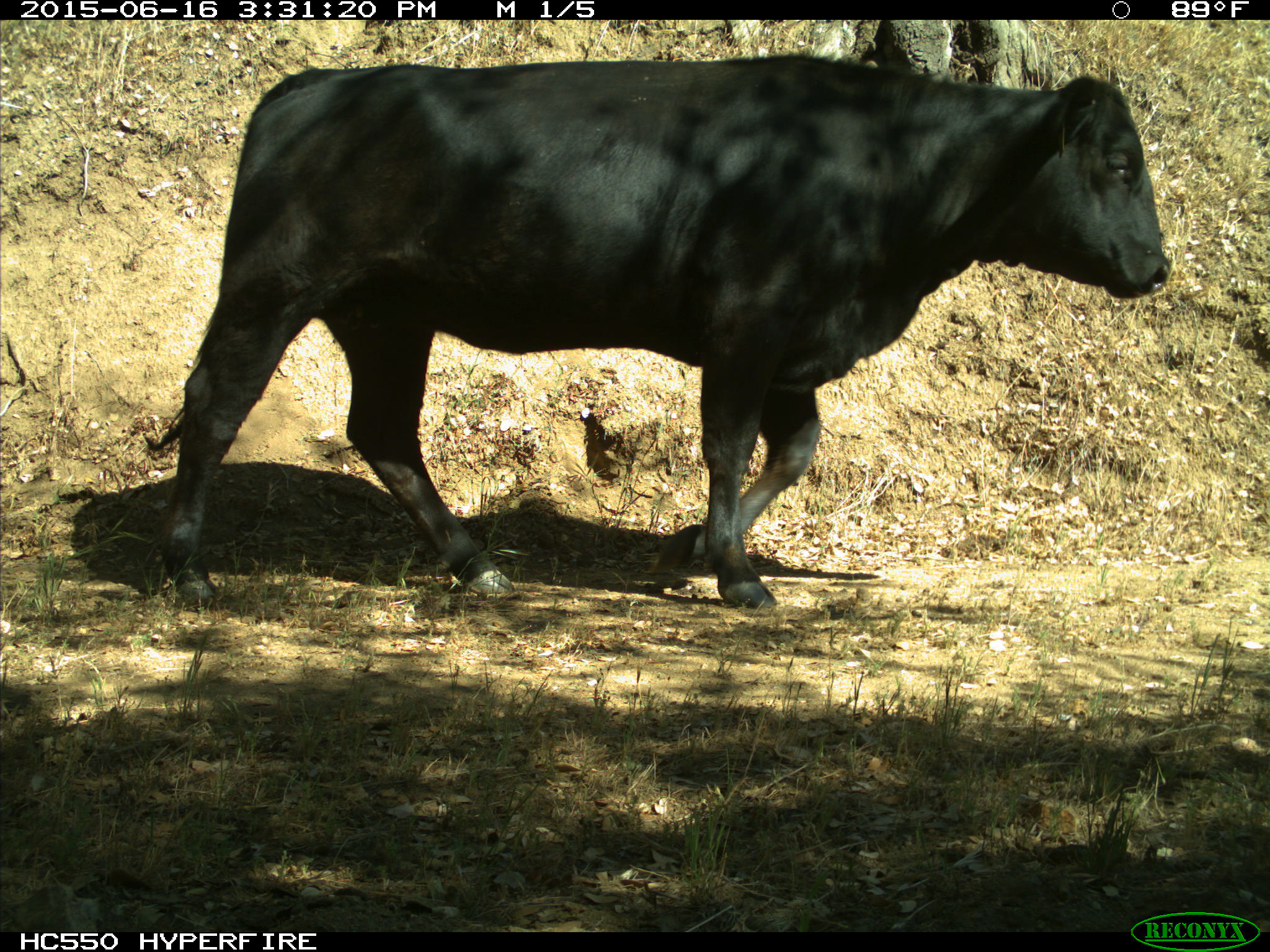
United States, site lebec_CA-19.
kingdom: Animalia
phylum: Chordata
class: Mammalia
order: Artiodactyla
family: Bovidae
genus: Bos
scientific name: Bos taurus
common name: domestic cow